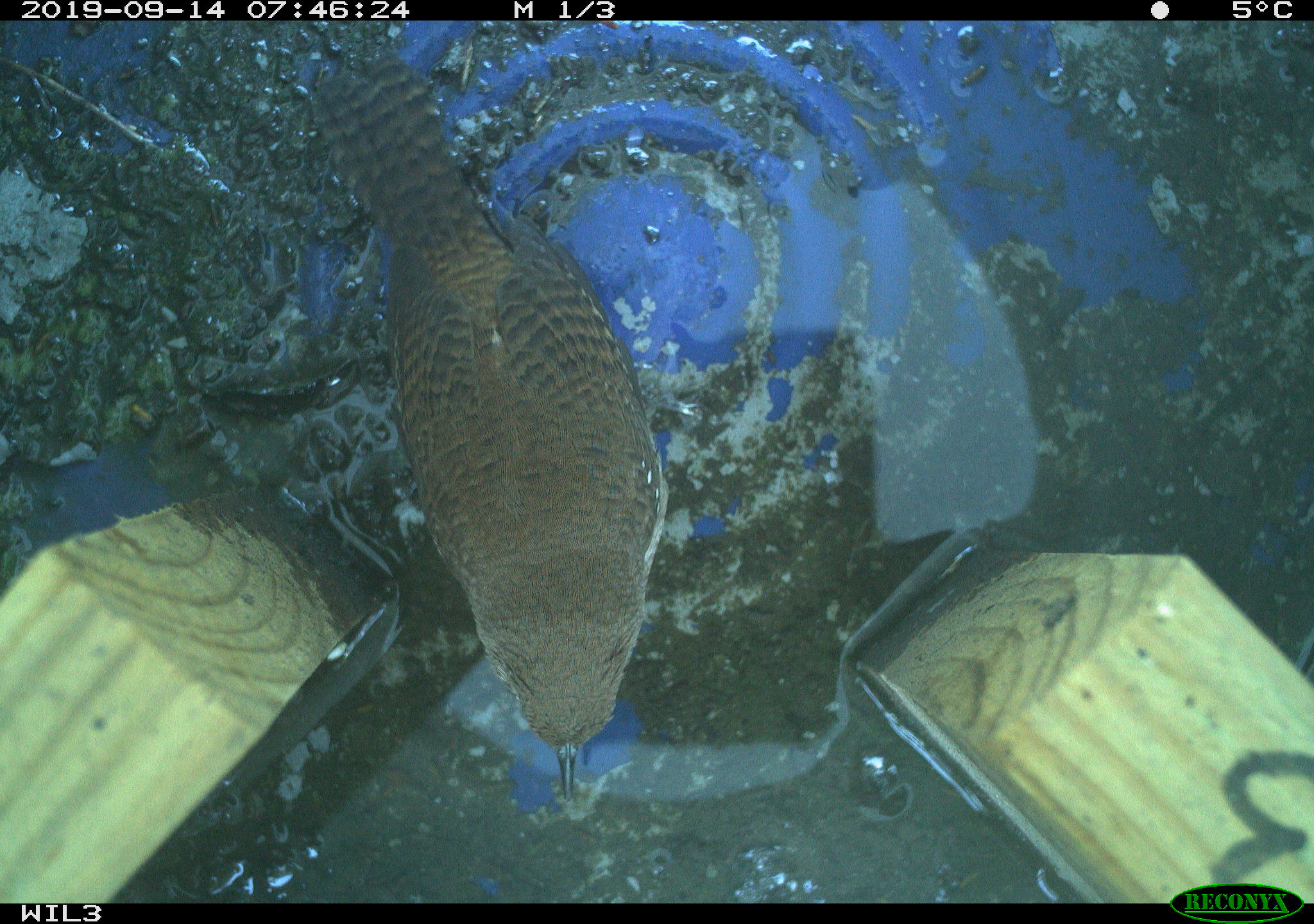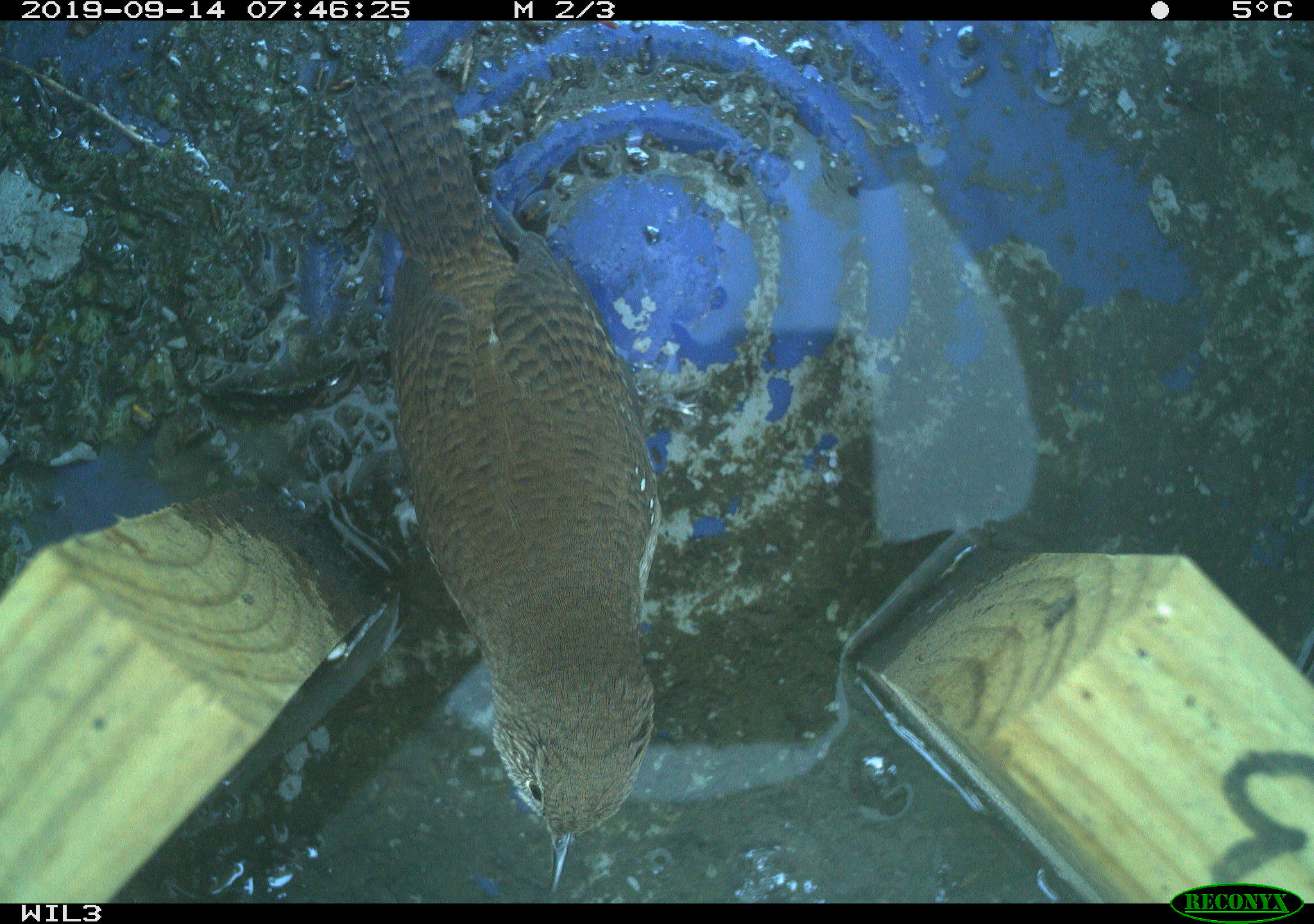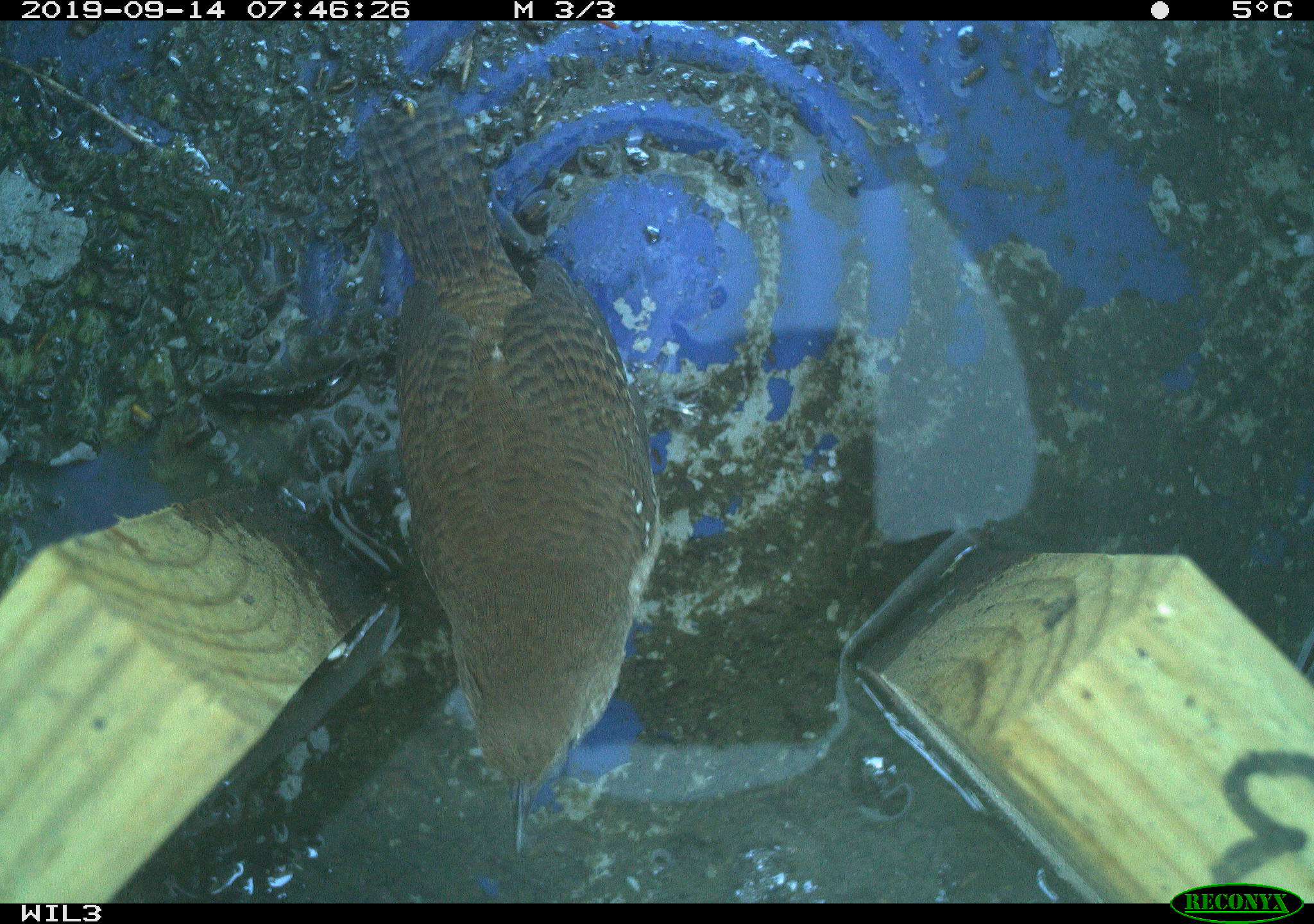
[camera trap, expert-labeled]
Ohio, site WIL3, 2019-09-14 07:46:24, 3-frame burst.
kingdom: Animalia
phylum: Chordata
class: Aves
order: Passeriformes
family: Troglodytidae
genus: Troglodytes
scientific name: Troglodytes aedon aedon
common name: northern house wren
Northern house wren (Troglodytes aedon aedon).